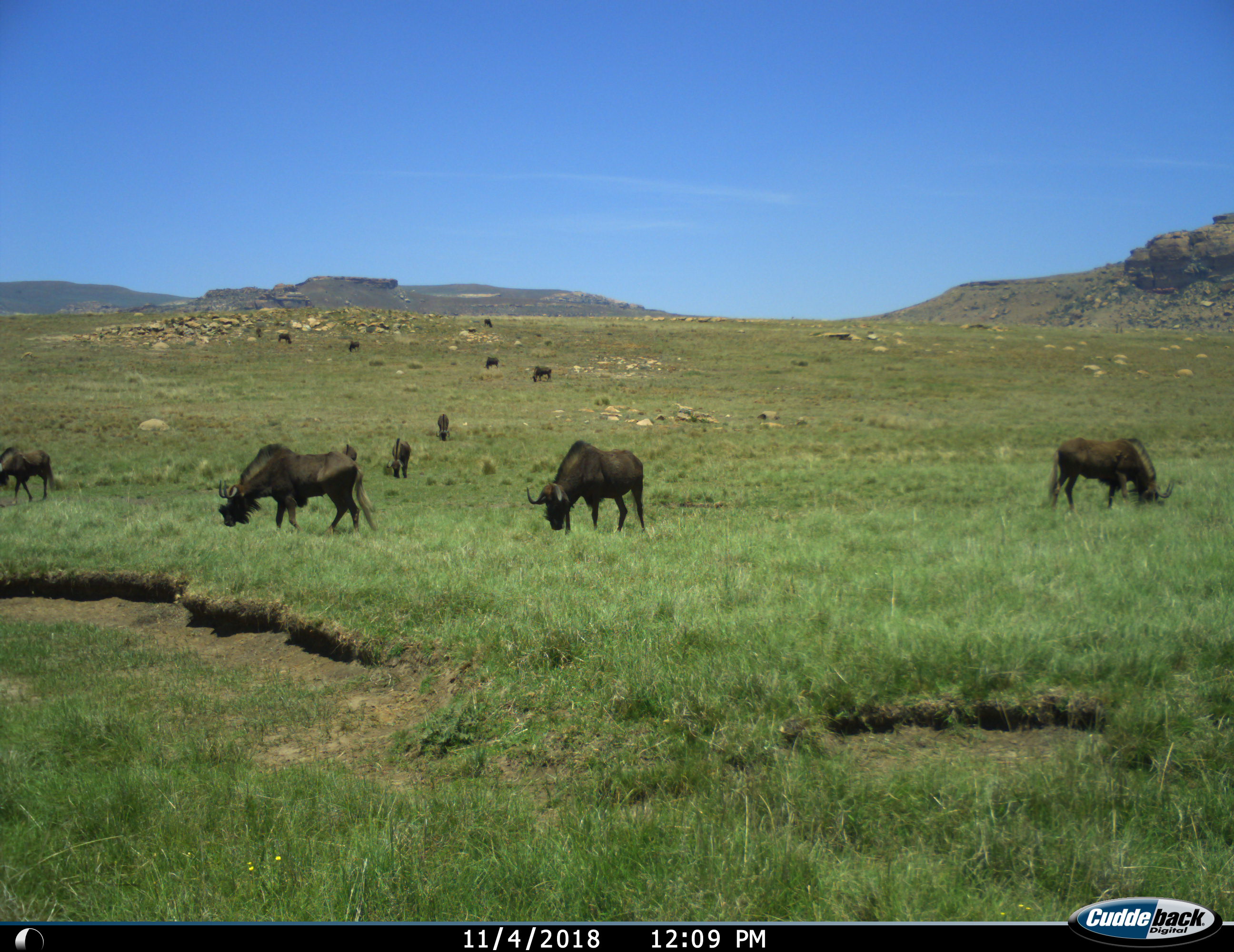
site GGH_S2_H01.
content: unidentified animal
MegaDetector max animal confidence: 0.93